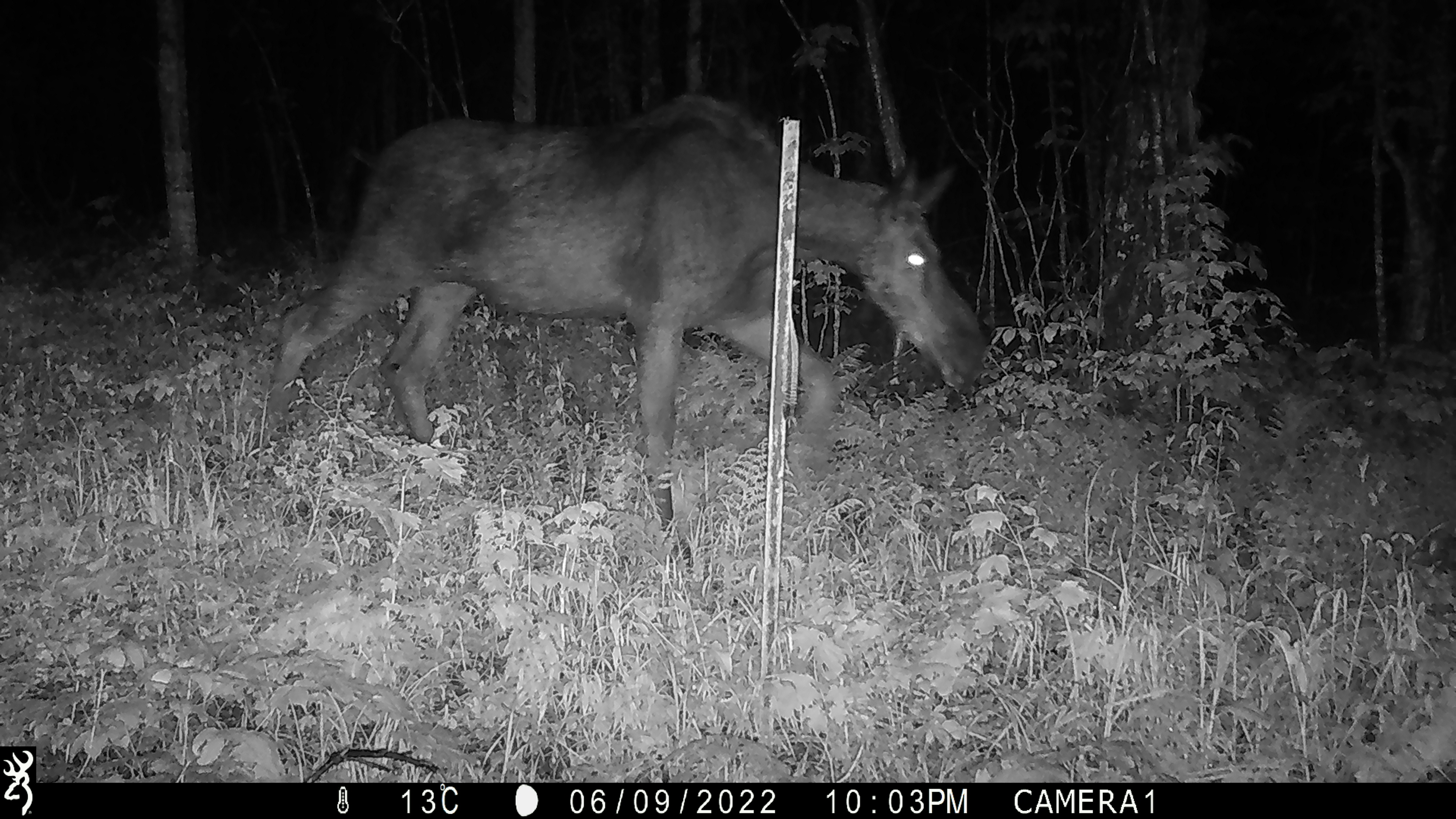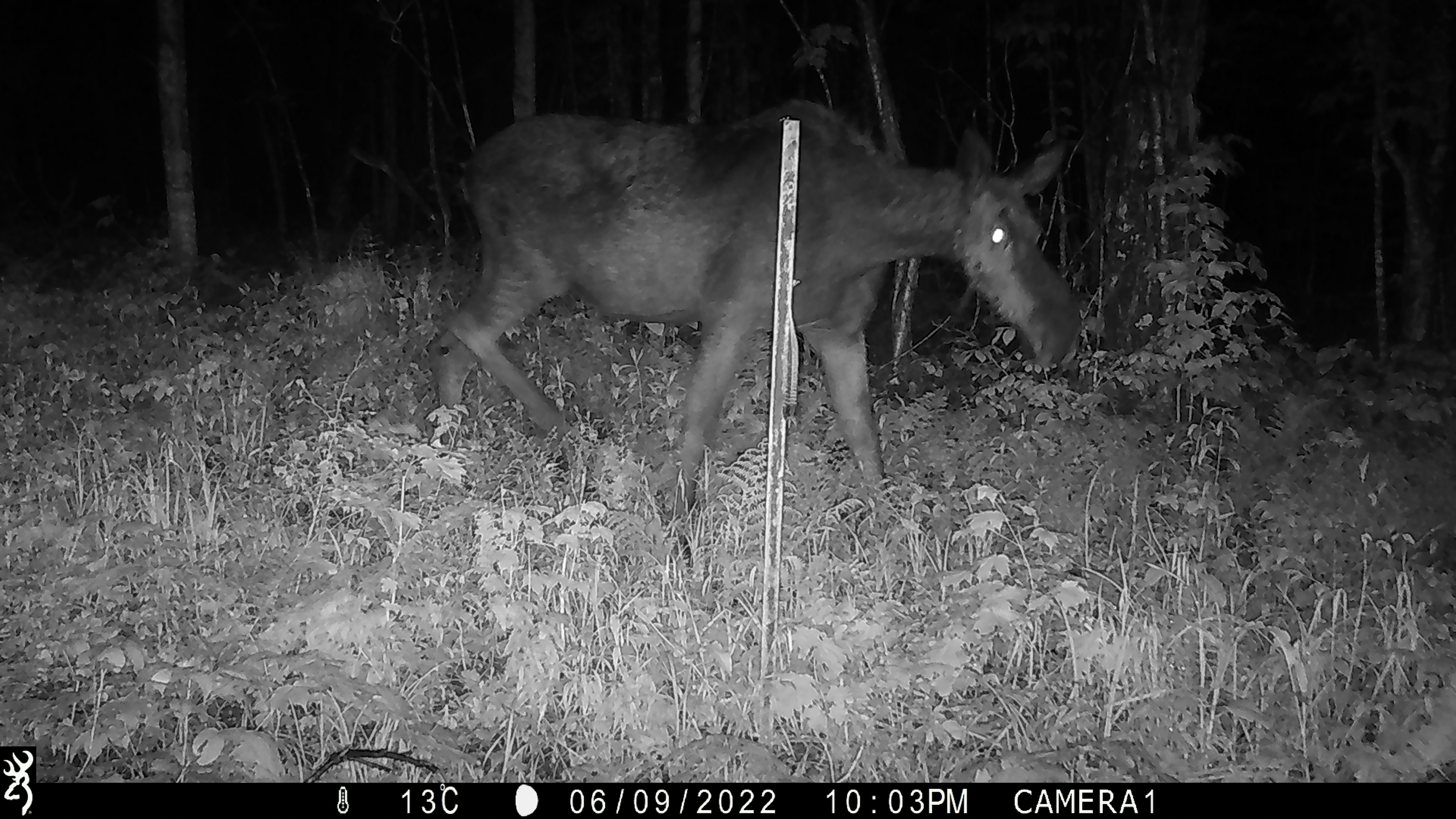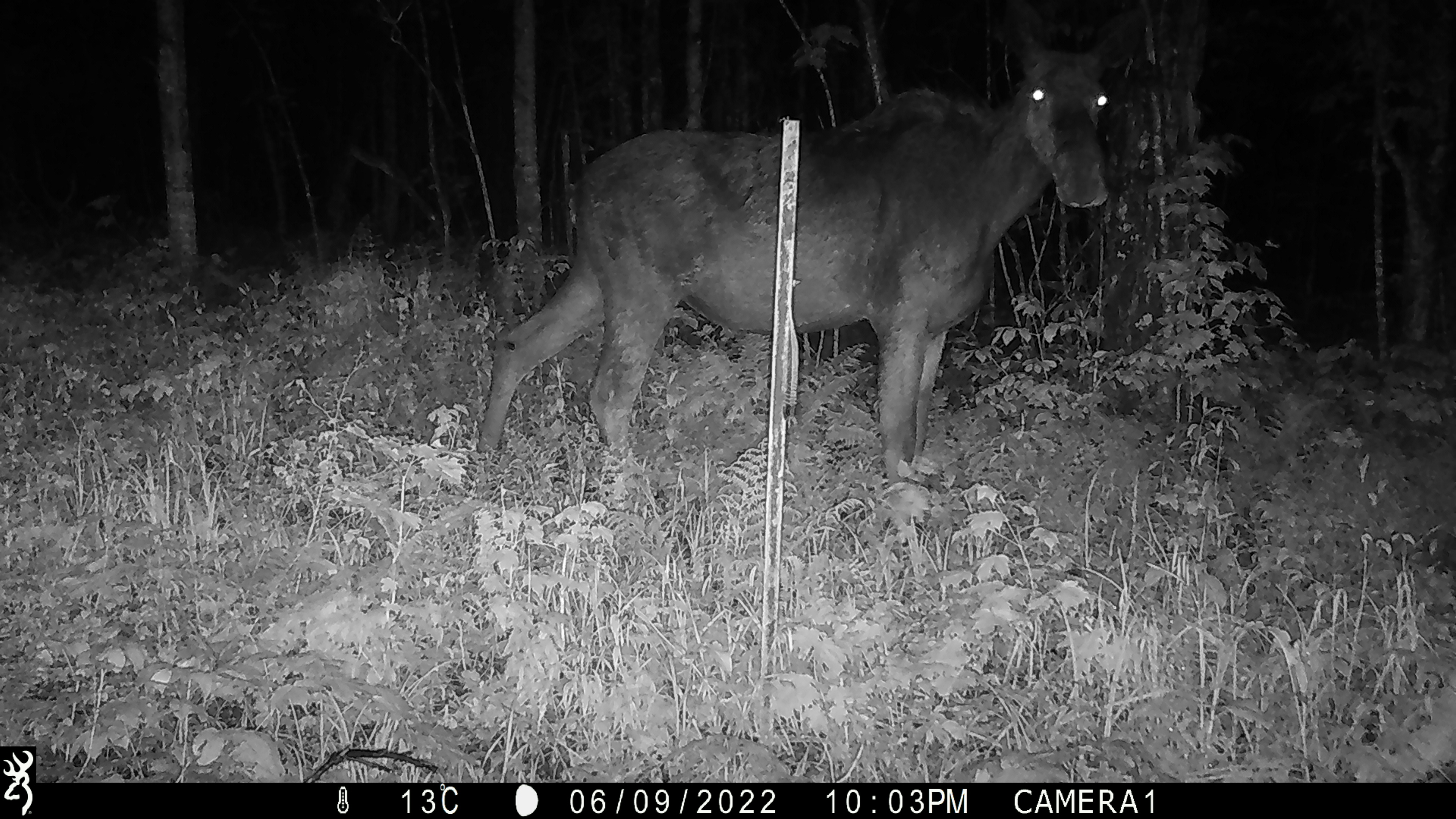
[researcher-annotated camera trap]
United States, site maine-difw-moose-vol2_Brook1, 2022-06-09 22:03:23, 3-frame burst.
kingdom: Animalia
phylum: Chordata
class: Mammalia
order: Artiodactyla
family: Cervidae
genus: Alces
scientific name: Alces alces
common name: moose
Moose (Alces alces).